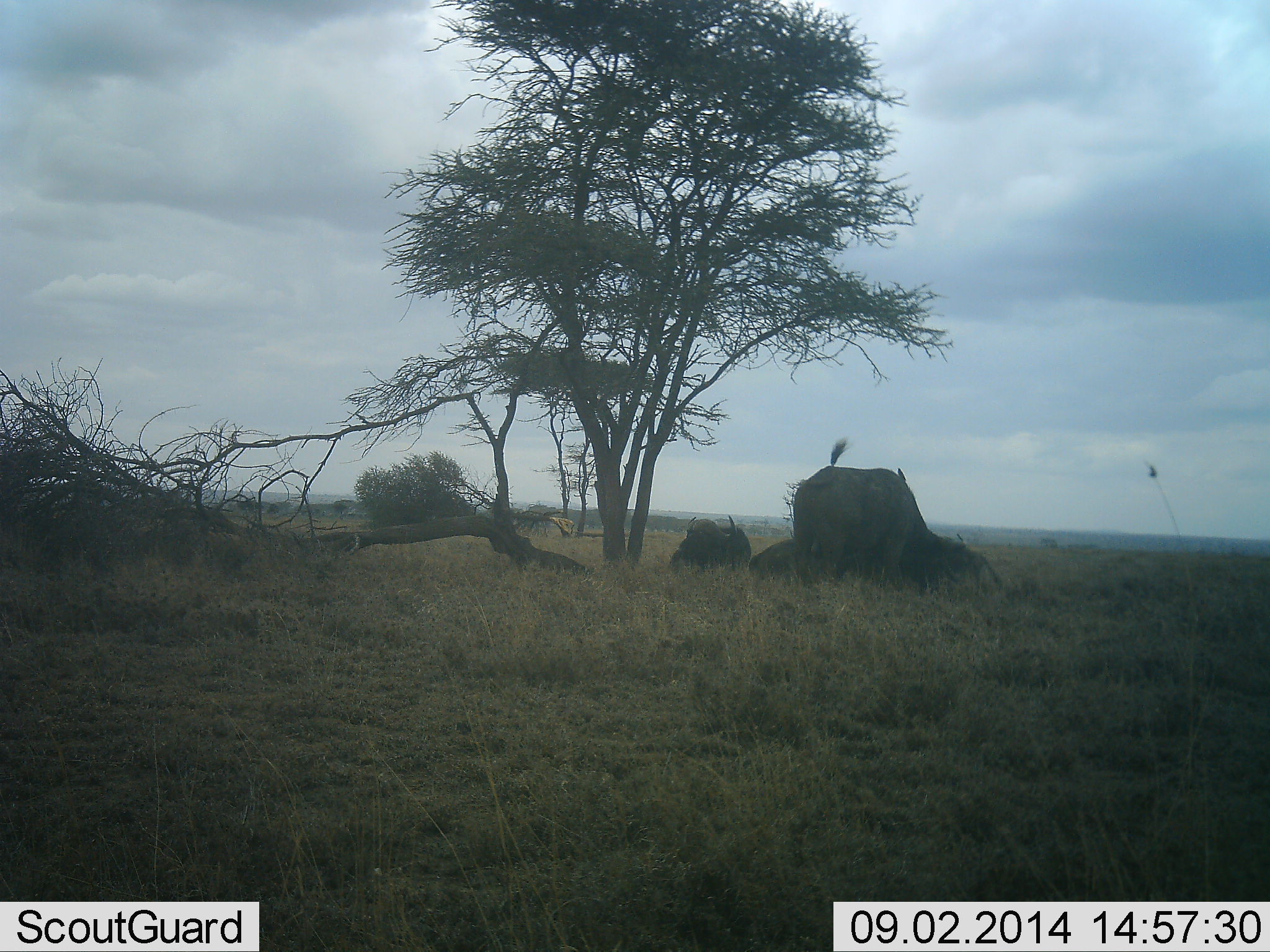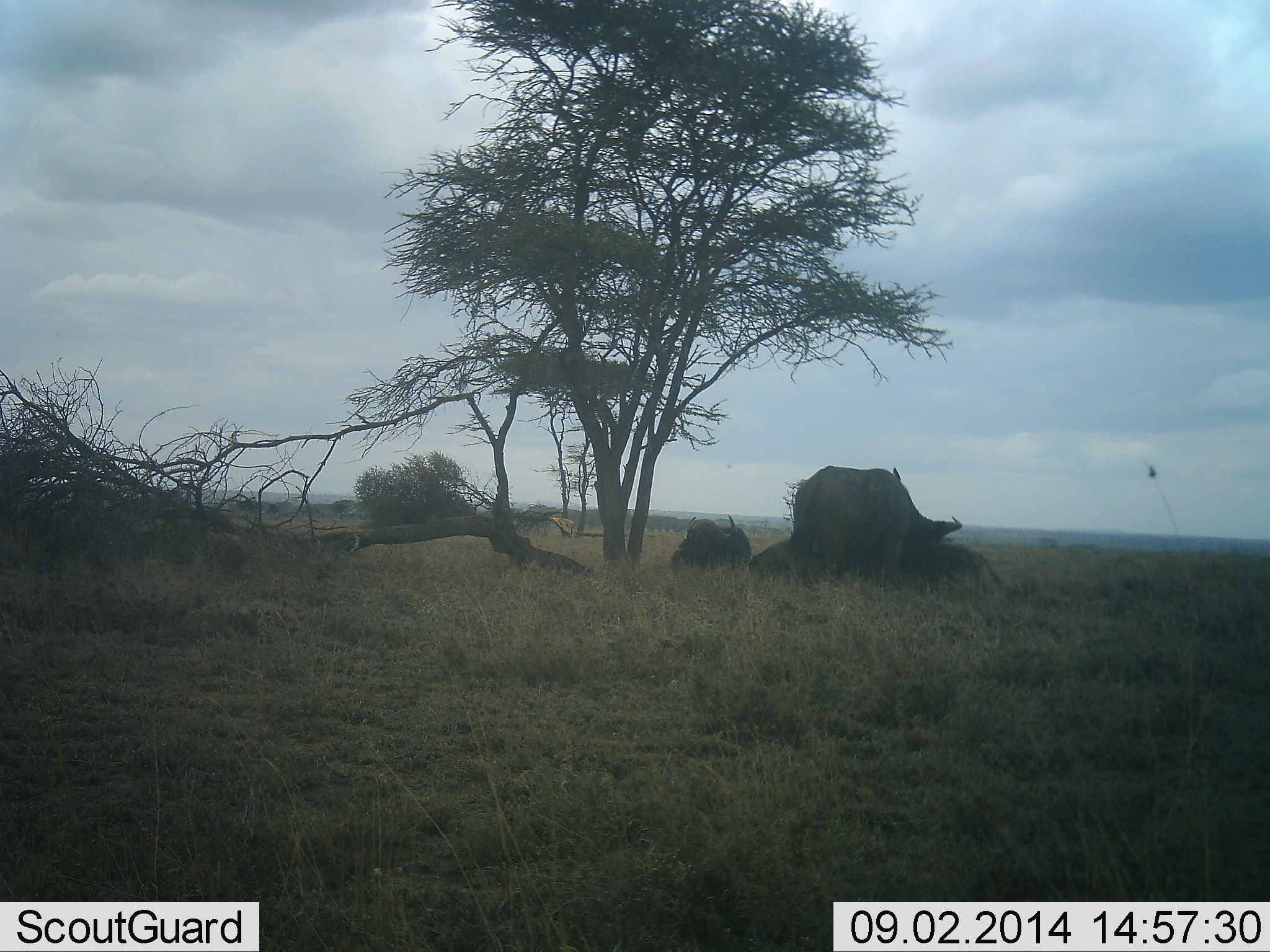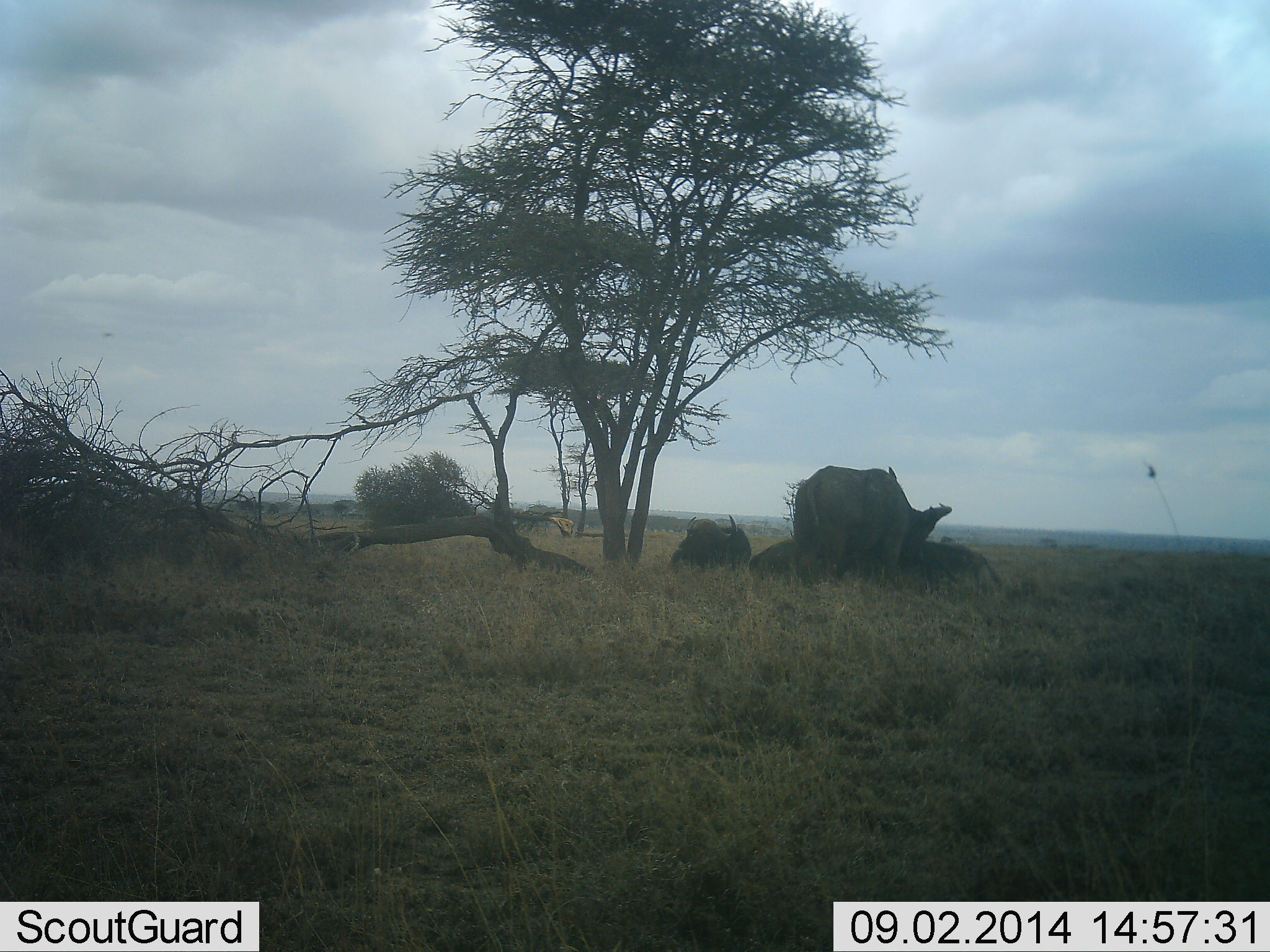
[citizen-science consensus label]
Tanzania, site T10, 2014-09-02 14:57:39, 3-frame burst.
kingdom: Animalia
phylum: Chordata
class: Mammalia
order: Artiodactyla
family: Bovidae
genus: Syncerus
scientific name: Syncerus caffer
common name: cape buffalo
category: buffalo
Buffalo (cape buffalo) (Syncerus caffer), count 2. Behavior (volunteer vote fractions): standing 45%, resting 45%, moving 0%, interacting 27%. Young present (vote fraction): 0%. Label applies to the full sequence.